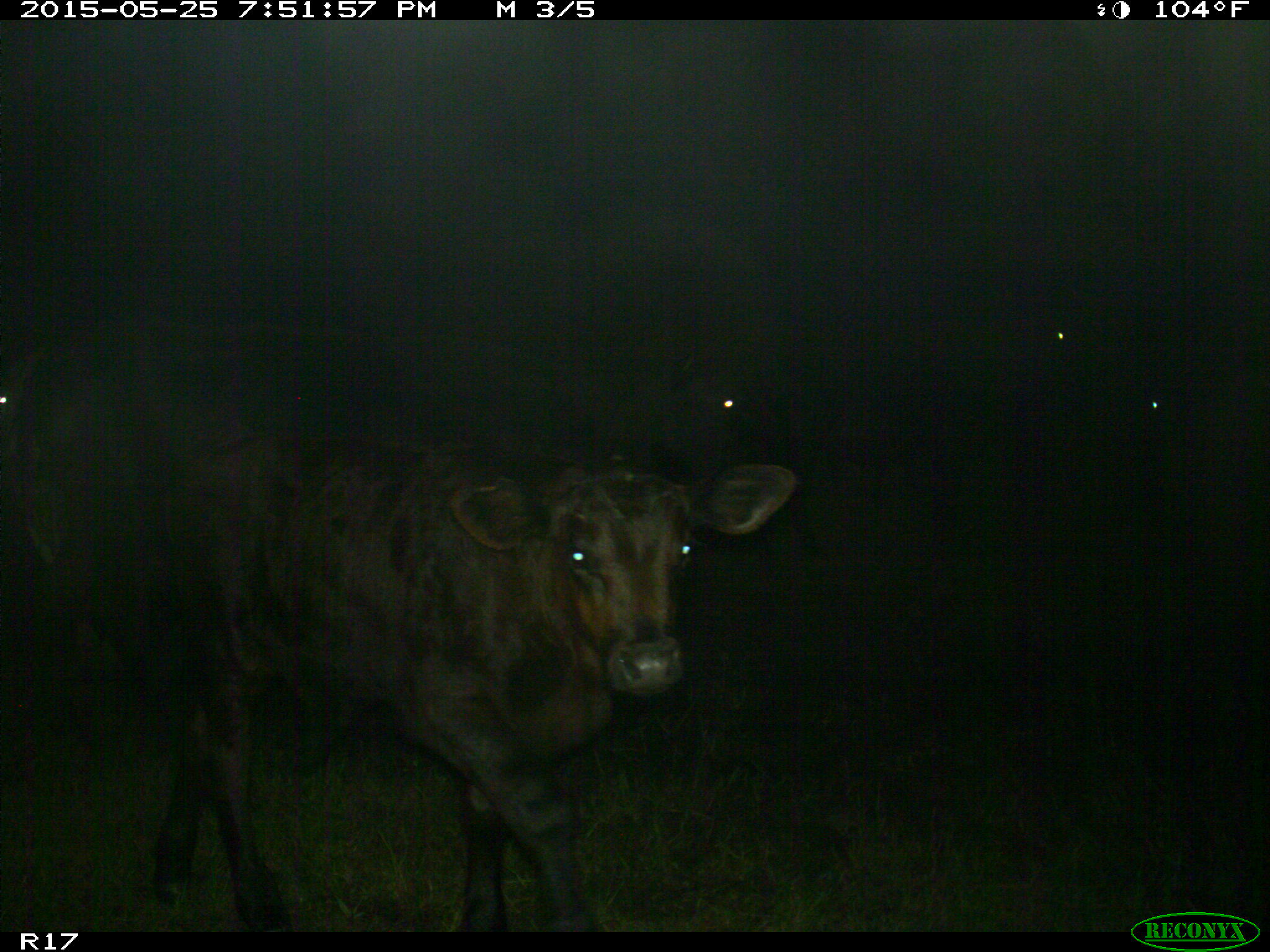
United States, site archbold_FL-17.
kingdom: Animalia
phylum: Chordata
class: Mammalia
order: Artiodactyla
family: Bovidae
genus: Bos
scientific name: Bos taurus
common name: domestic cow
Bos taurus (domestic cow).